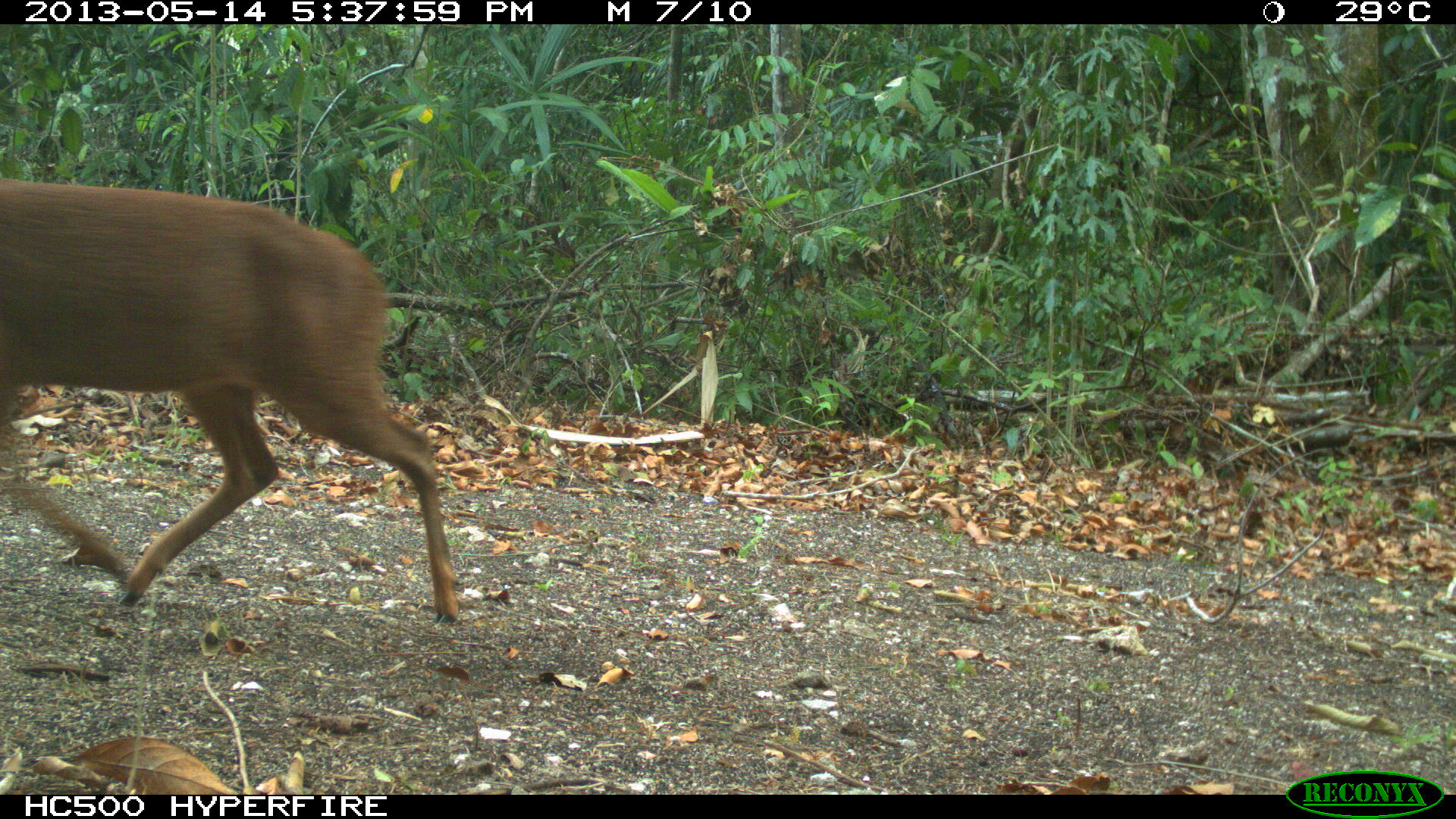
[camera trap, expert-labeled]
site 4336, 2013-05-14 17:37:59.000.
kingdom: Animalia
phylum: Chordata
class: Mammalia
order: Artiodactyla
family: Cervidae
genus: Mazama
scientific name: Mazama temama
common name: central american red brocket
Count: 1.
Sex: male.